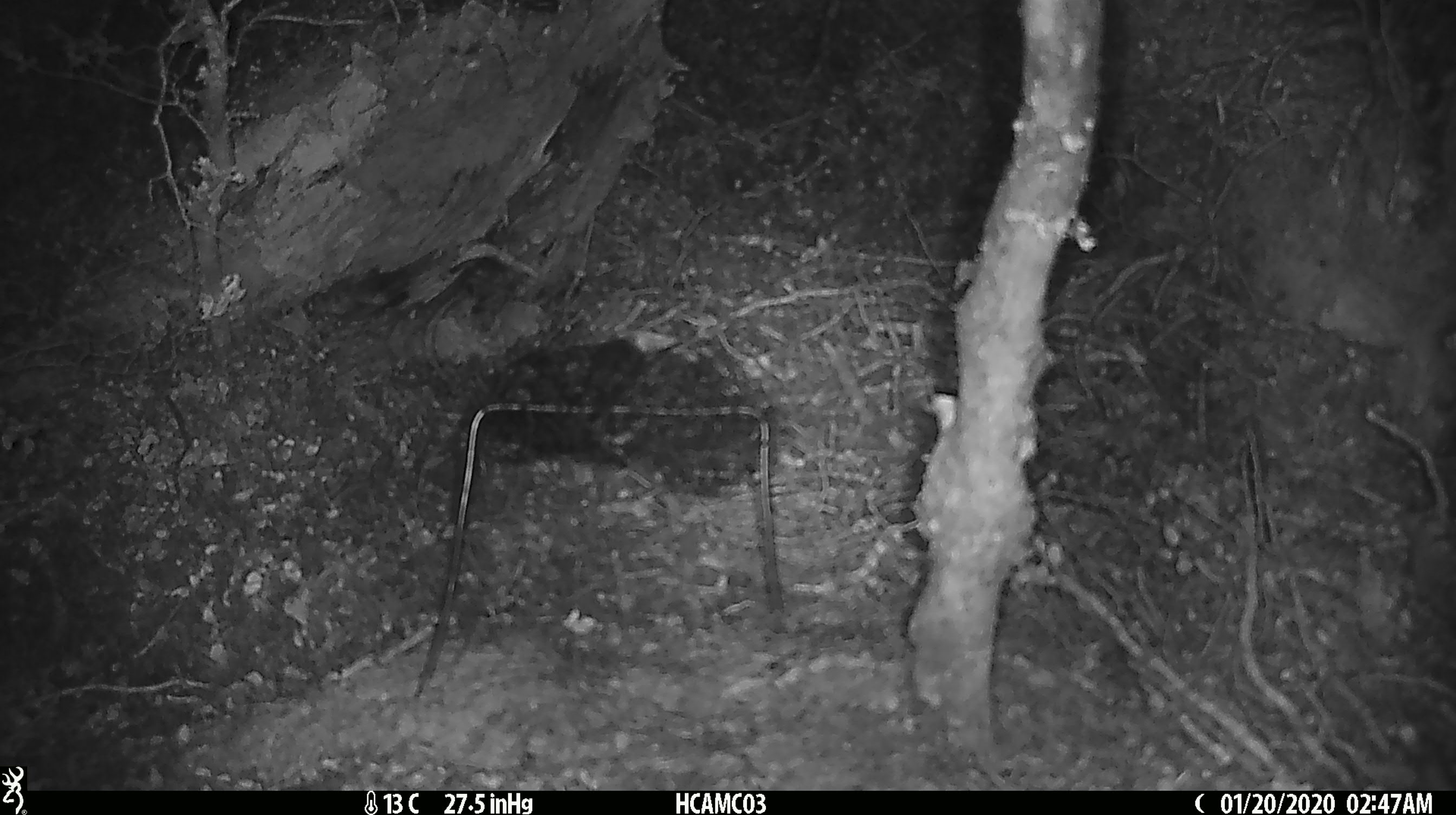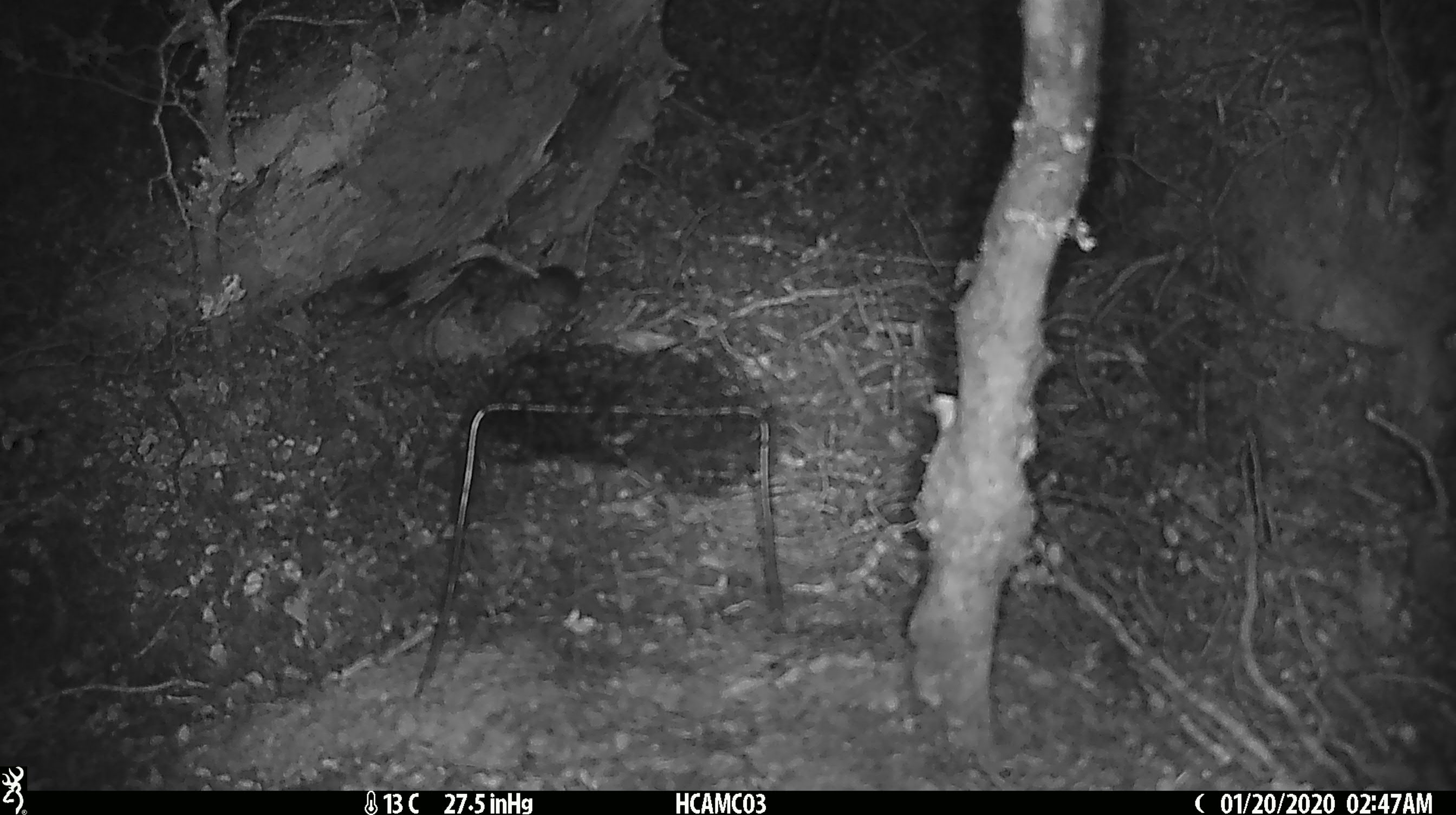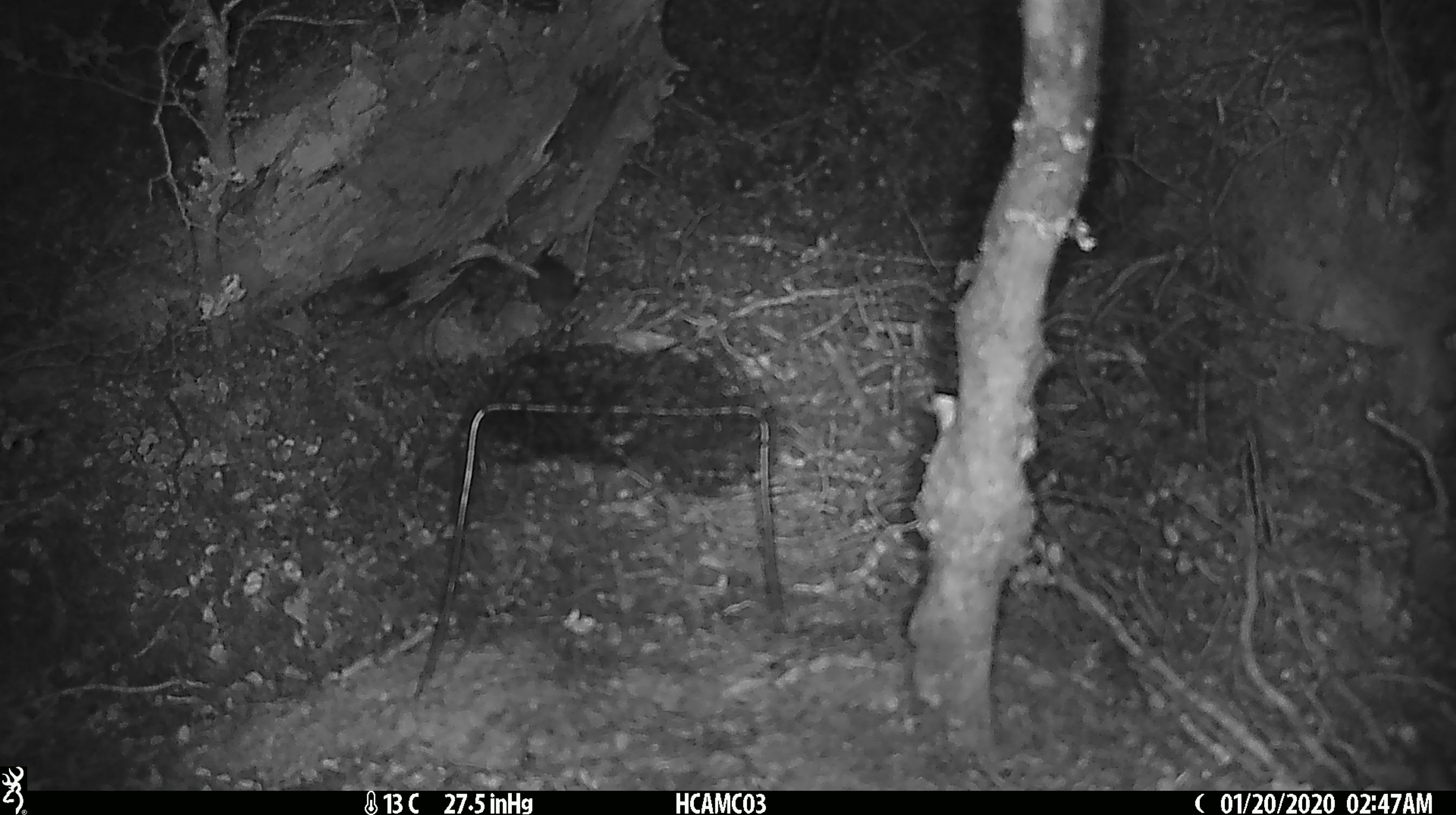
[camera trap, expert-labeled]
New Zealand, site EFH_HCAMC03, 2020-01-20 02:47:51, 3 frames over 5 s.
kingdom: Animalia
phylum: Chordata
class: Mammalia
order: Rodentia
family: Muridae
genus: Mus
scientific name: Mus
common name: mouse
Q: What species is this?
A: Mouse (Mus).